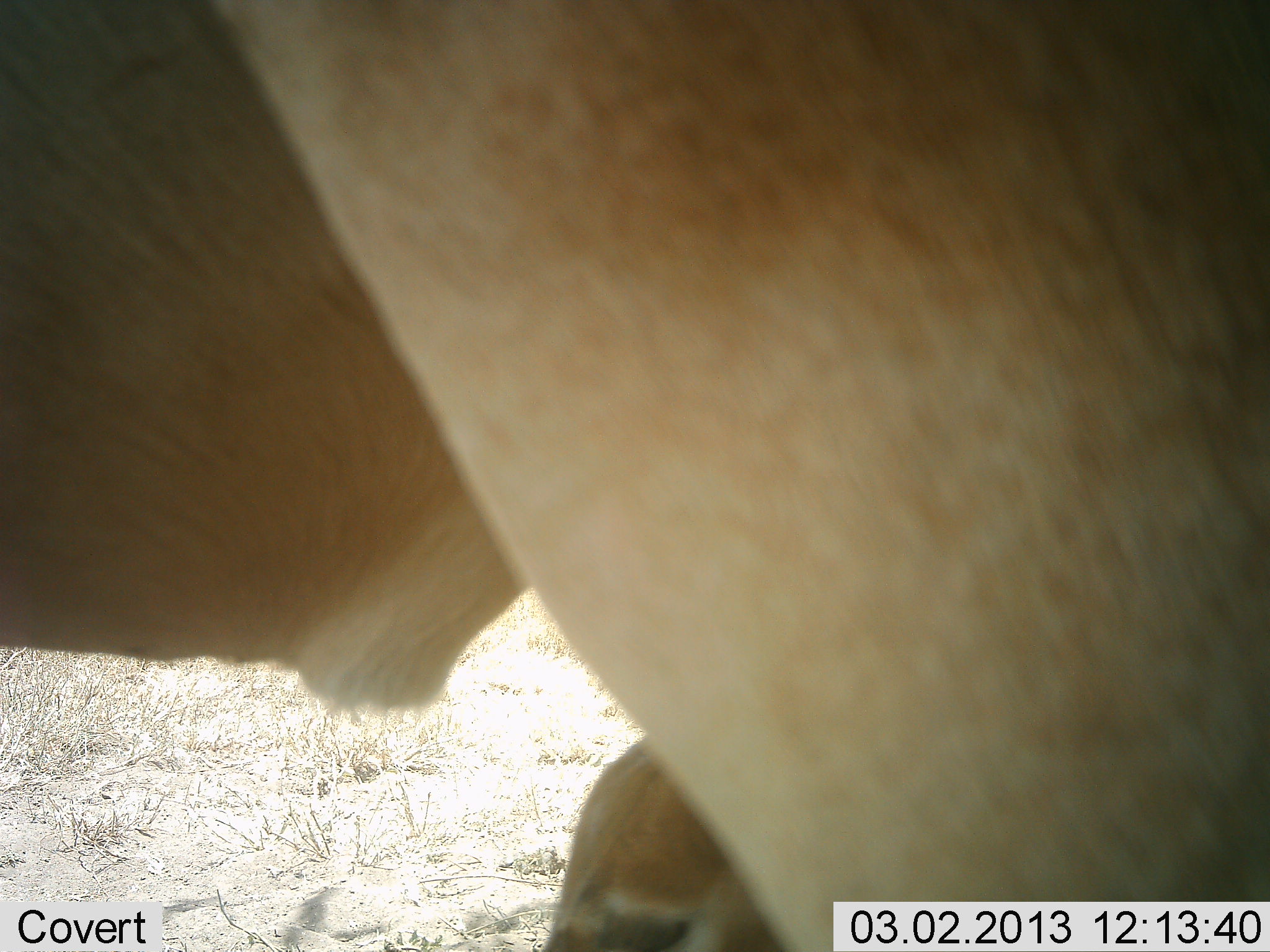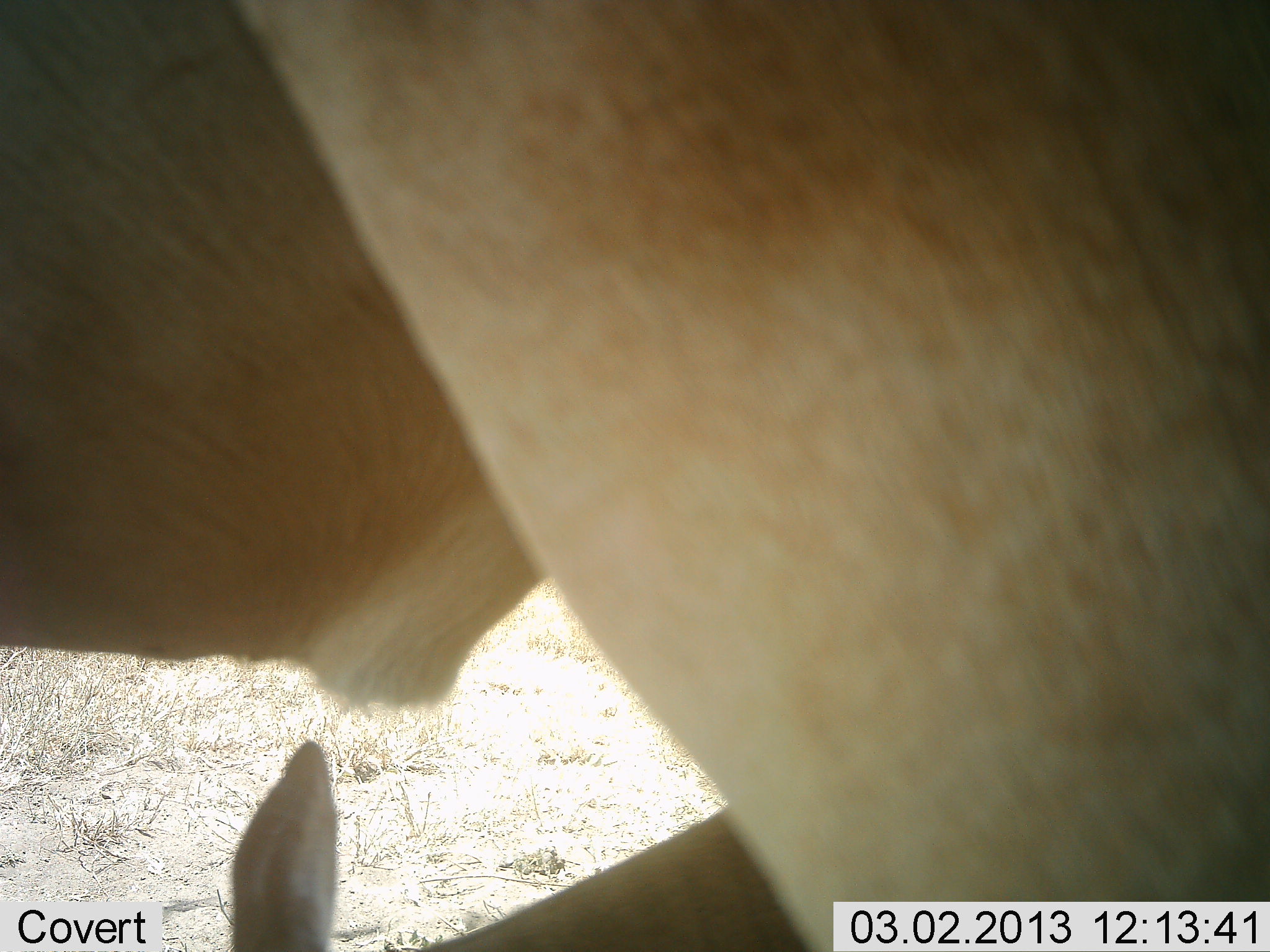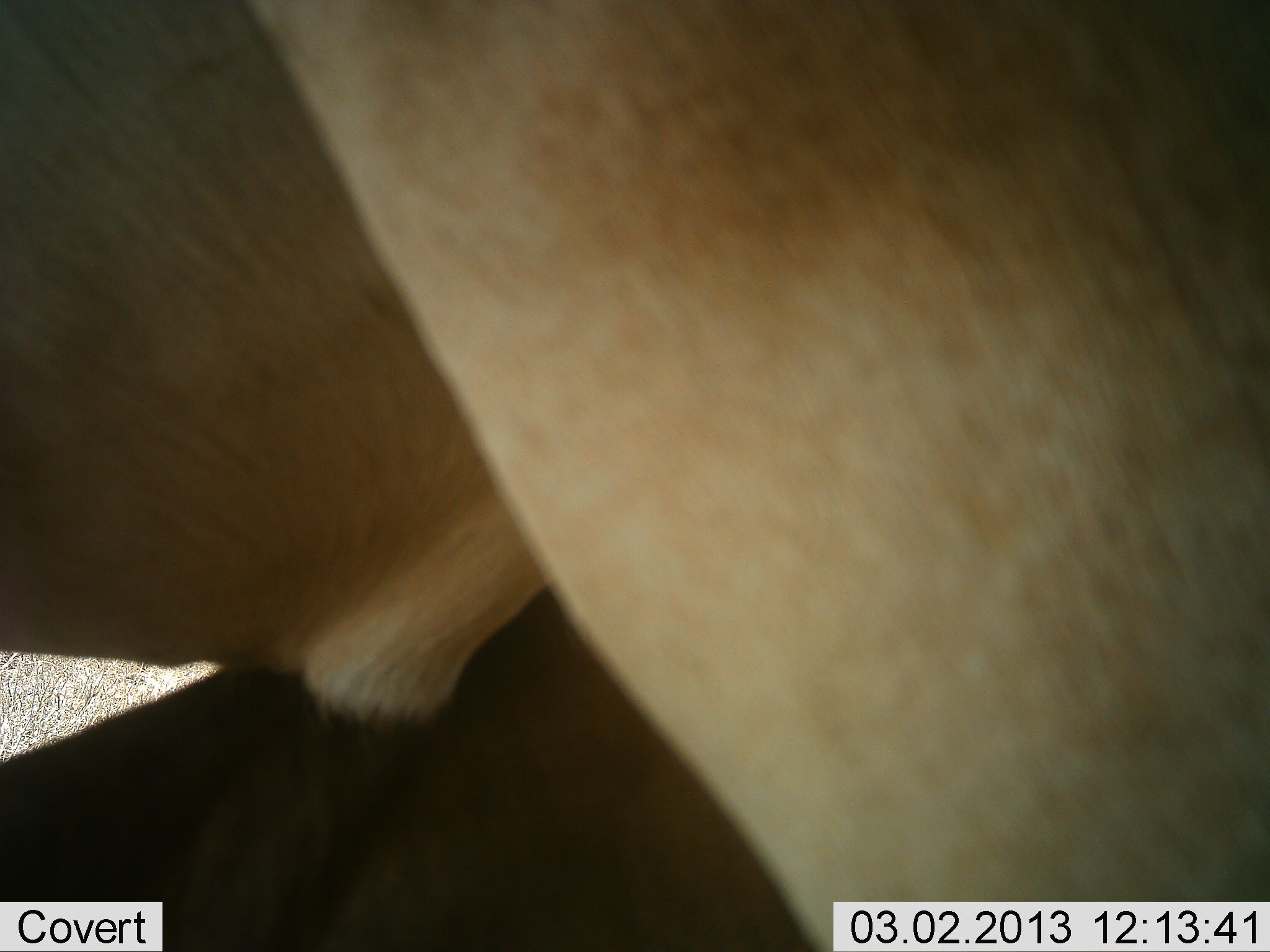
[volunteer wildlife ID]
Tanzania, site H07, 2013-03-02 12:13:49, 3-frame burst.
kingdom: Animalia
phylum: Chordata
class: Mammalia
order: Artiodactyla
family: Bovidae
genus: Alcelaphus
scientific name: Alcelaphus buselaphus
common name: hartebeest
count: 2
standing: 94%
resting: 19%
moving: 0%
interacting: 0%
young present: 81%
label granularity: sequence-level